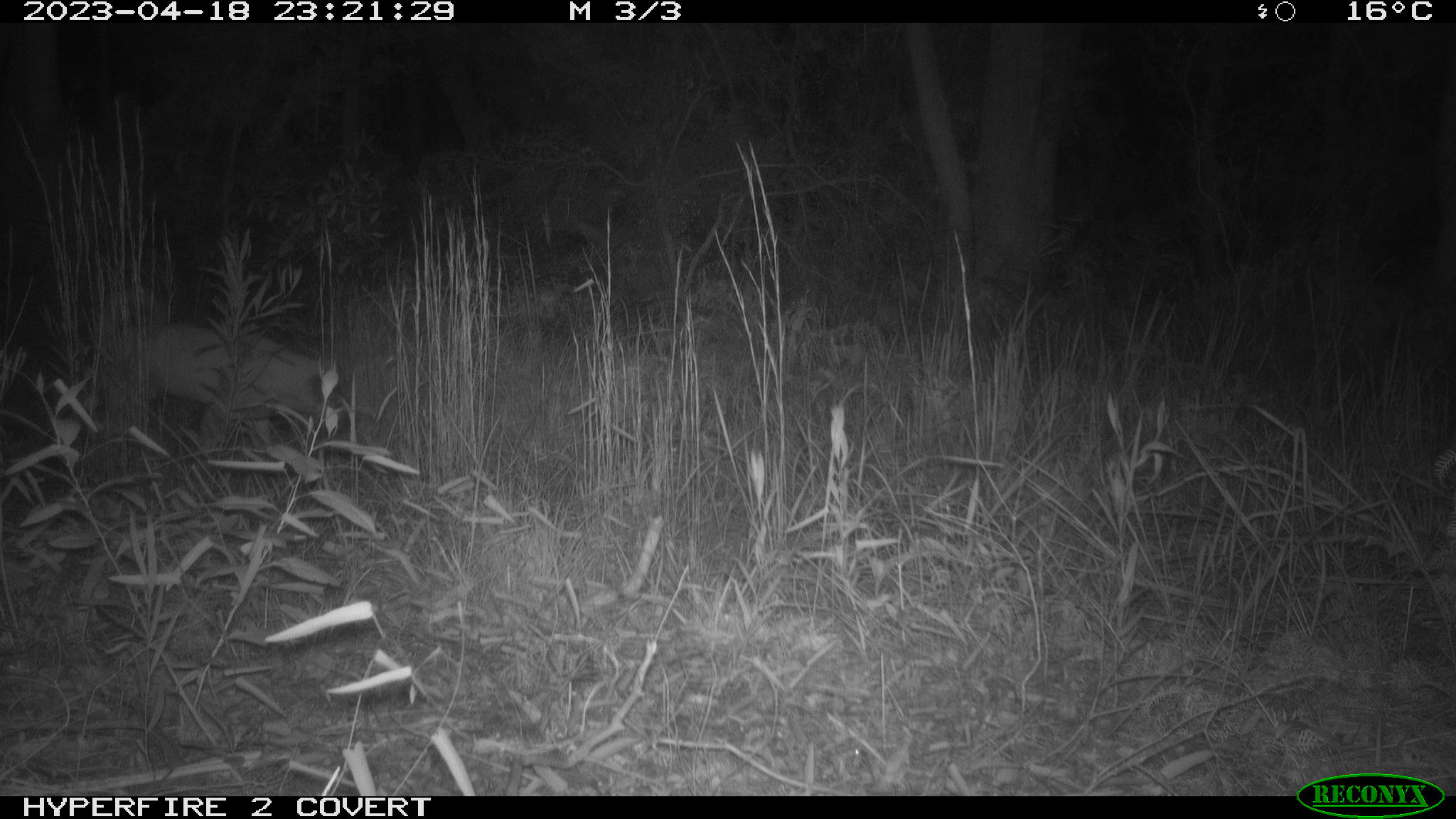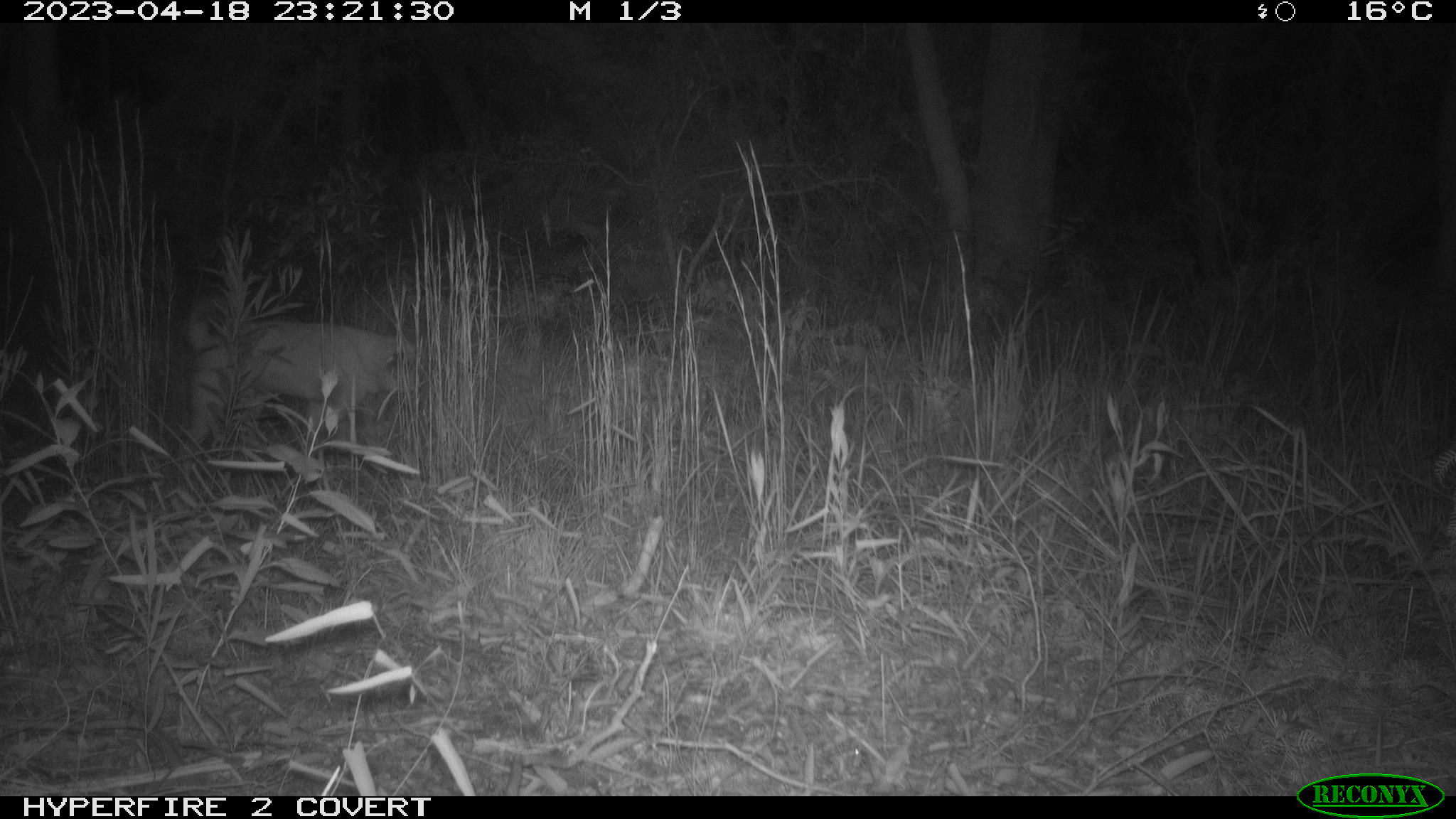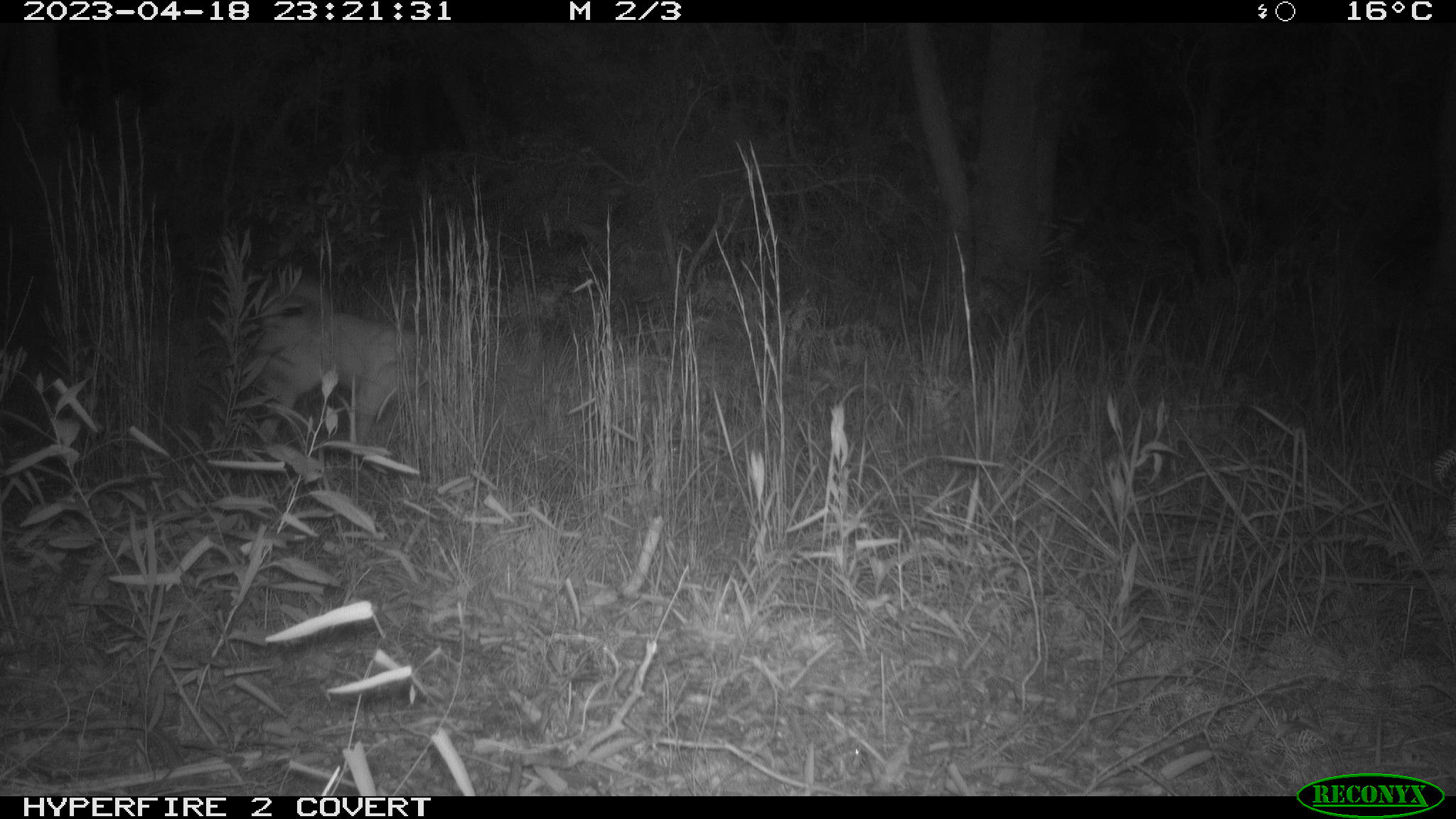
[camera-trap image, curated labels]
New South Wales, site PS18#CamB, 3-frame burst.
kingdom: Animalia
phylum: Chordata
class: Mammalia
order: Carnivora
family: Canidae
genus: Canis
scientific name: Canis familiaris dingo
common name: dingo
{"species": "dingo (Canis familiaris dingo)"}